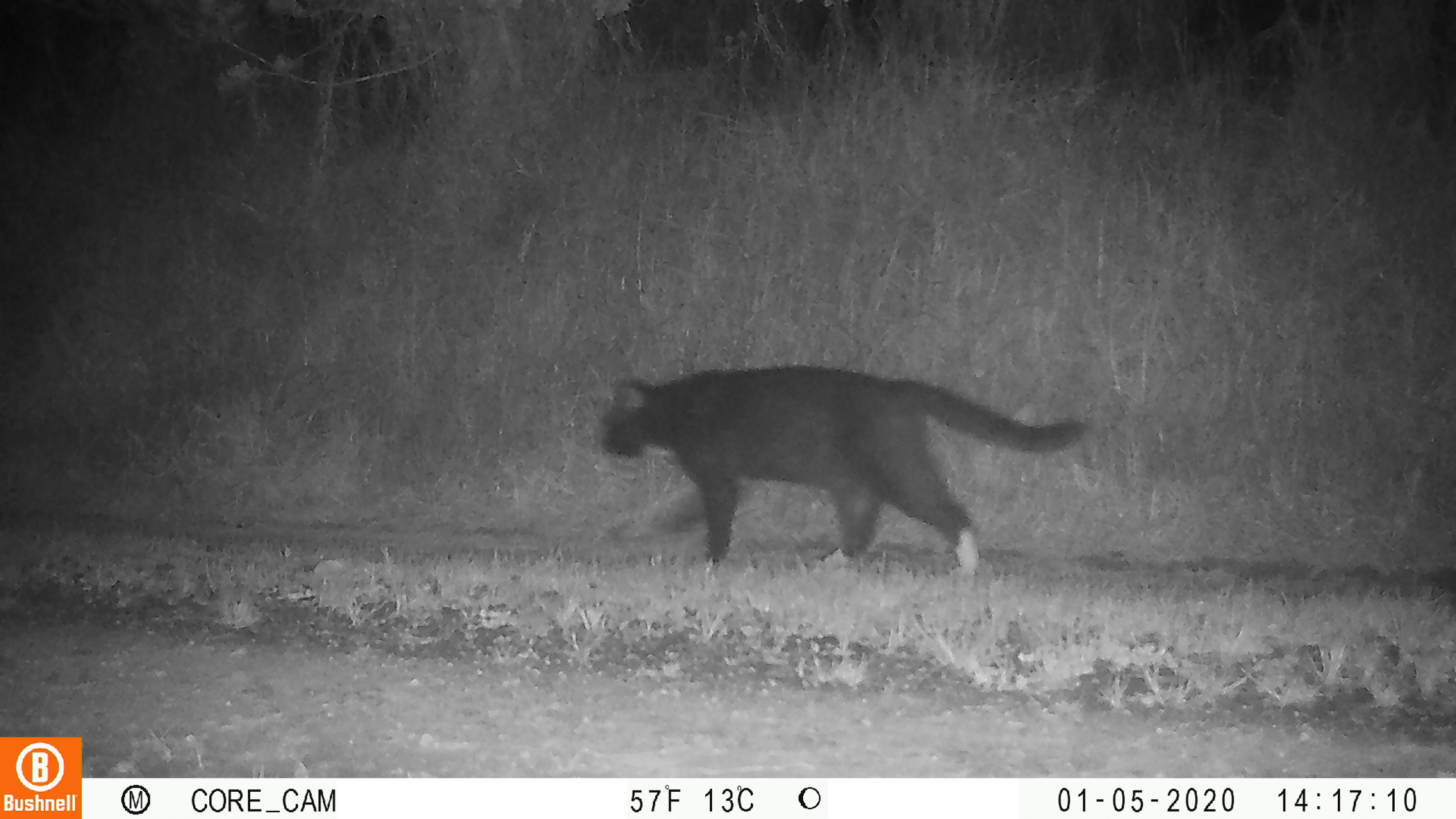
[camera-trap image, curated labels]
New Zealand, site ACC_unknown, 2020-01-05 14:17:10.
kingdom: Animalia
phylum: Chordata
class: Mammalia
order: Carnivora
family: Felidae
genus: Felis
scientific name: Felis catus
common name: domestic cat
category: cat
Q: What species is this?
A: Cat (domestic cat) (Felis catus).